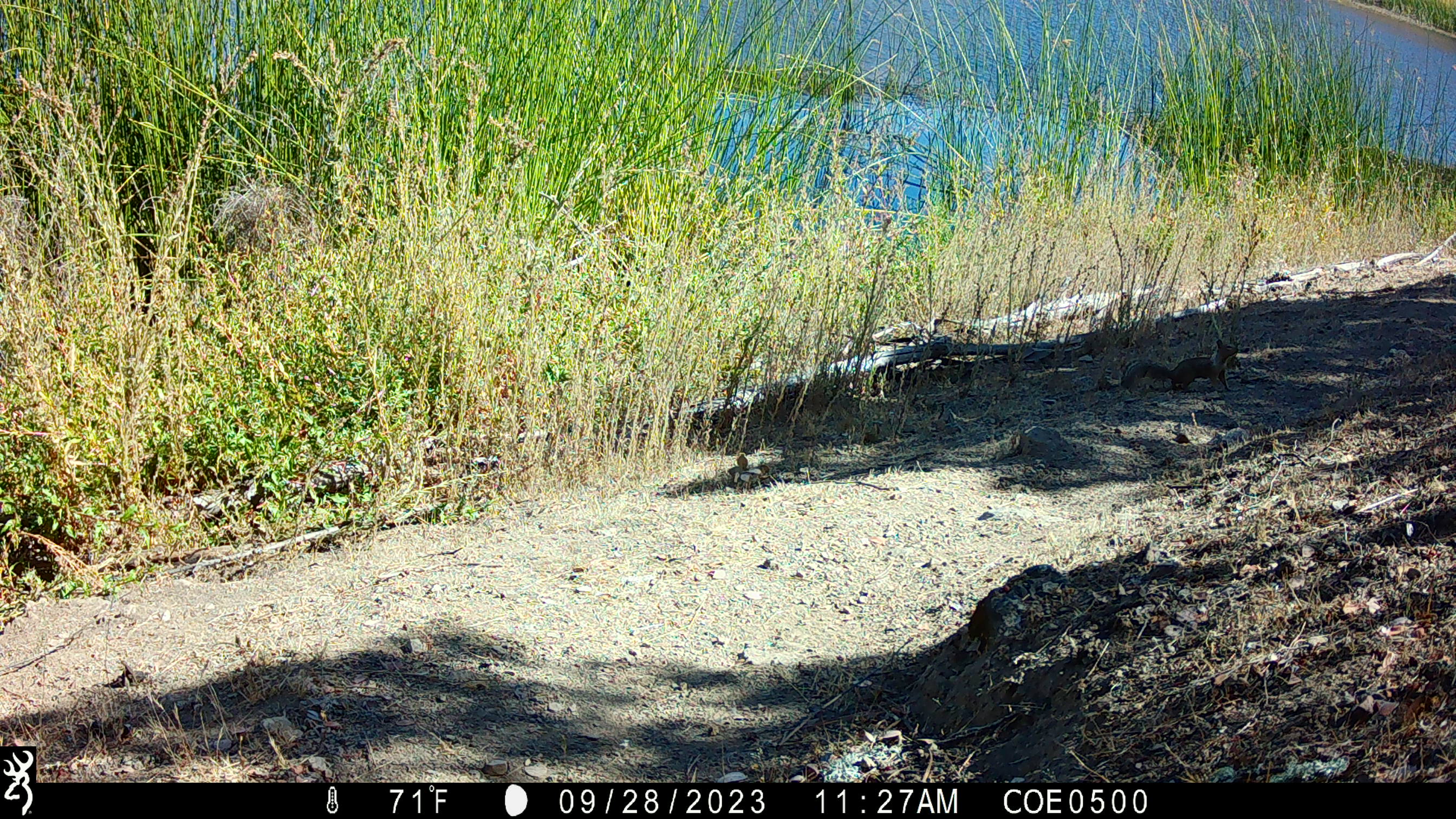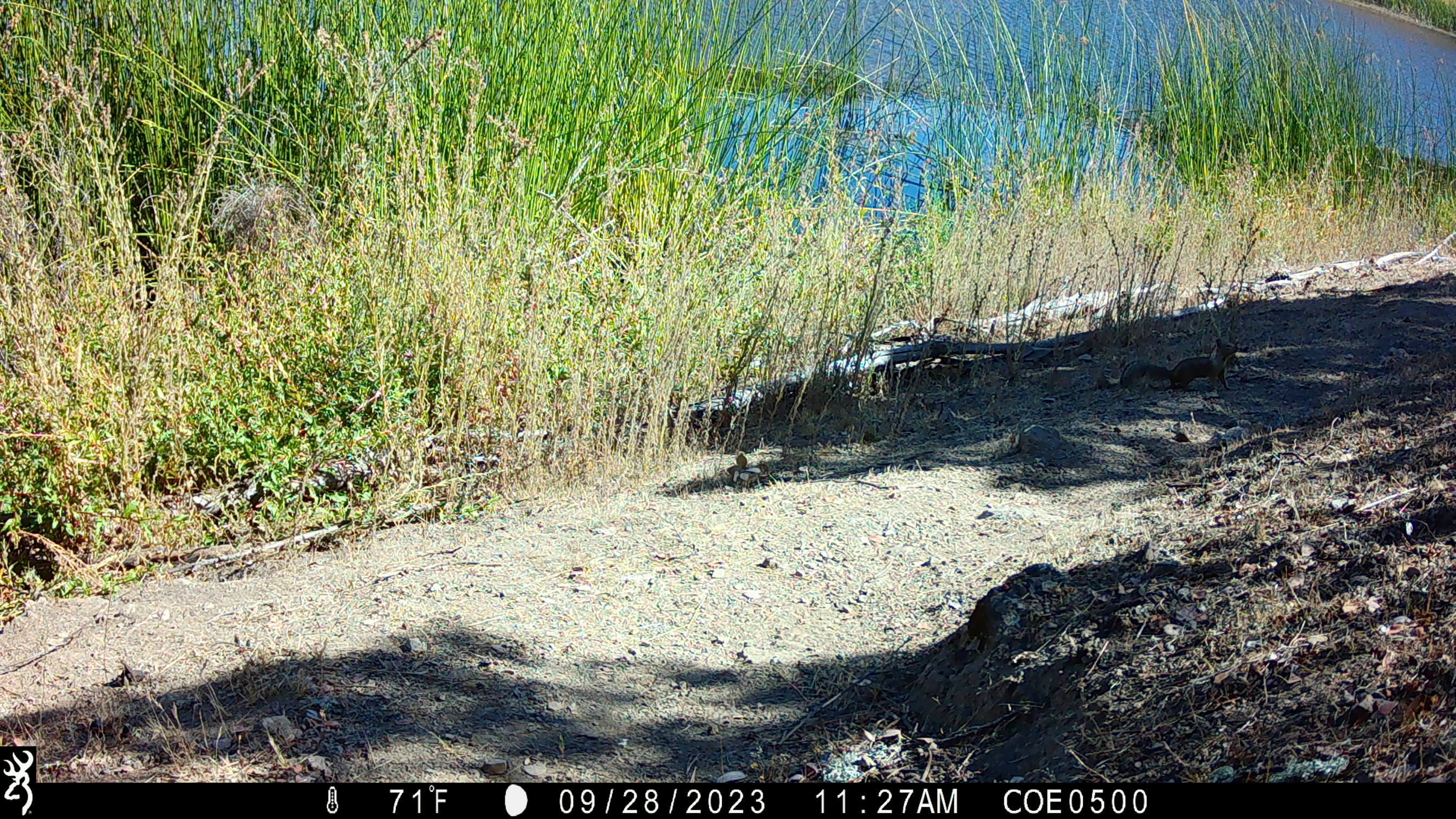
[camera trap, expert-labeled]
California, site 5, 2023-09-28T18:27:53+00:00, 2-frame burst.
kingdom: Animalia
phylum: Chordata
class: Mammalia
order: Rodentia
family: Sciuridae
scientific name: Sciuridae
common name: squirrel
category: unknown squirrel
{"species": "unknown squirrel (squirrel) (Sciuridae)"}